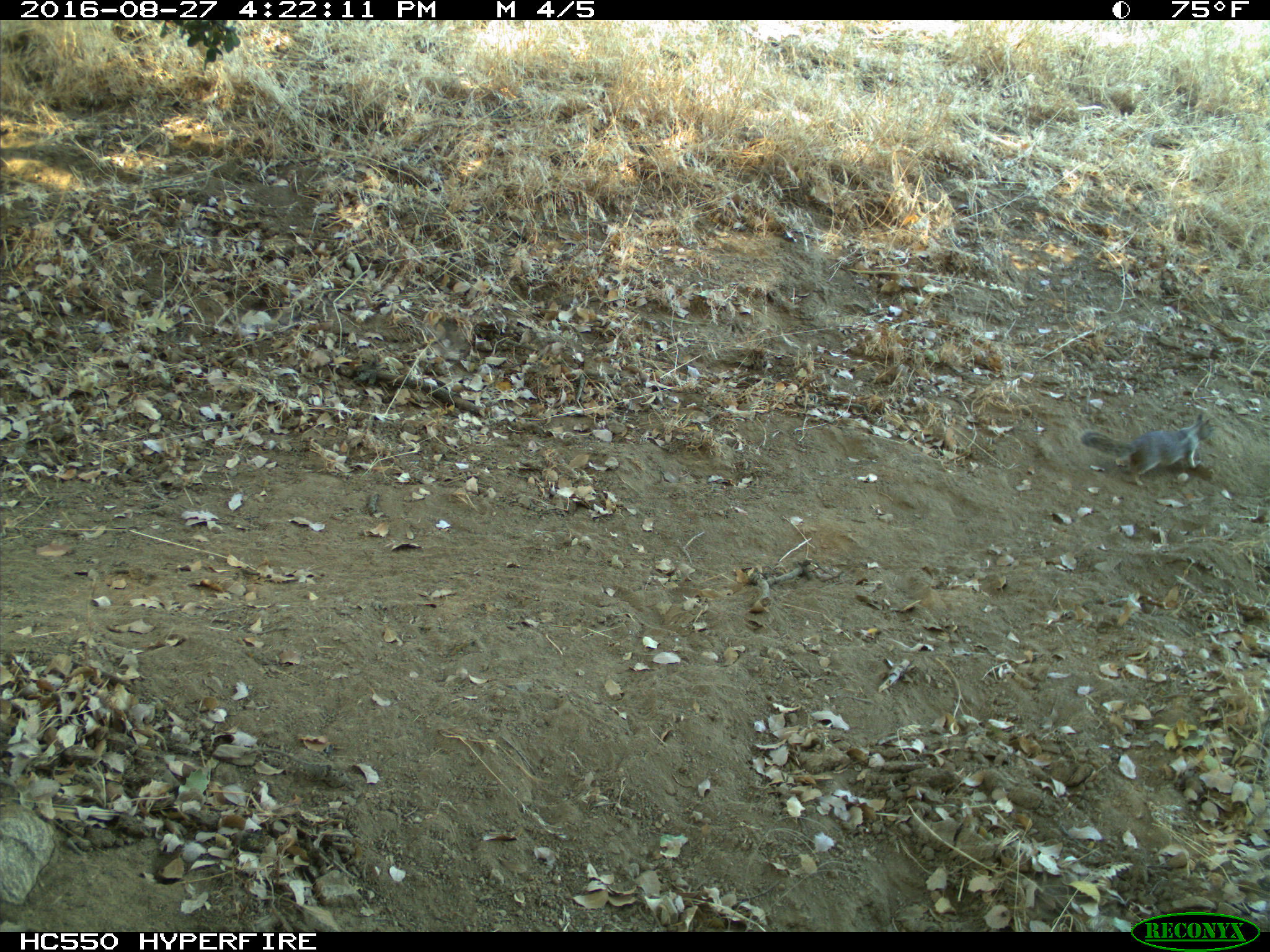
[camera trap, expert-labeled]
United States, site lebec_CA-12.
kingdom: Animalia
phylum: Chordata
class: Mammalia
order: Rodentia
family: Sciuridae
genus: Otospermophilus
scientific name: Otospermophilus beecheyi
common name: california ground squirrel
Otospermophilus beecheyi (california ground squirrel).